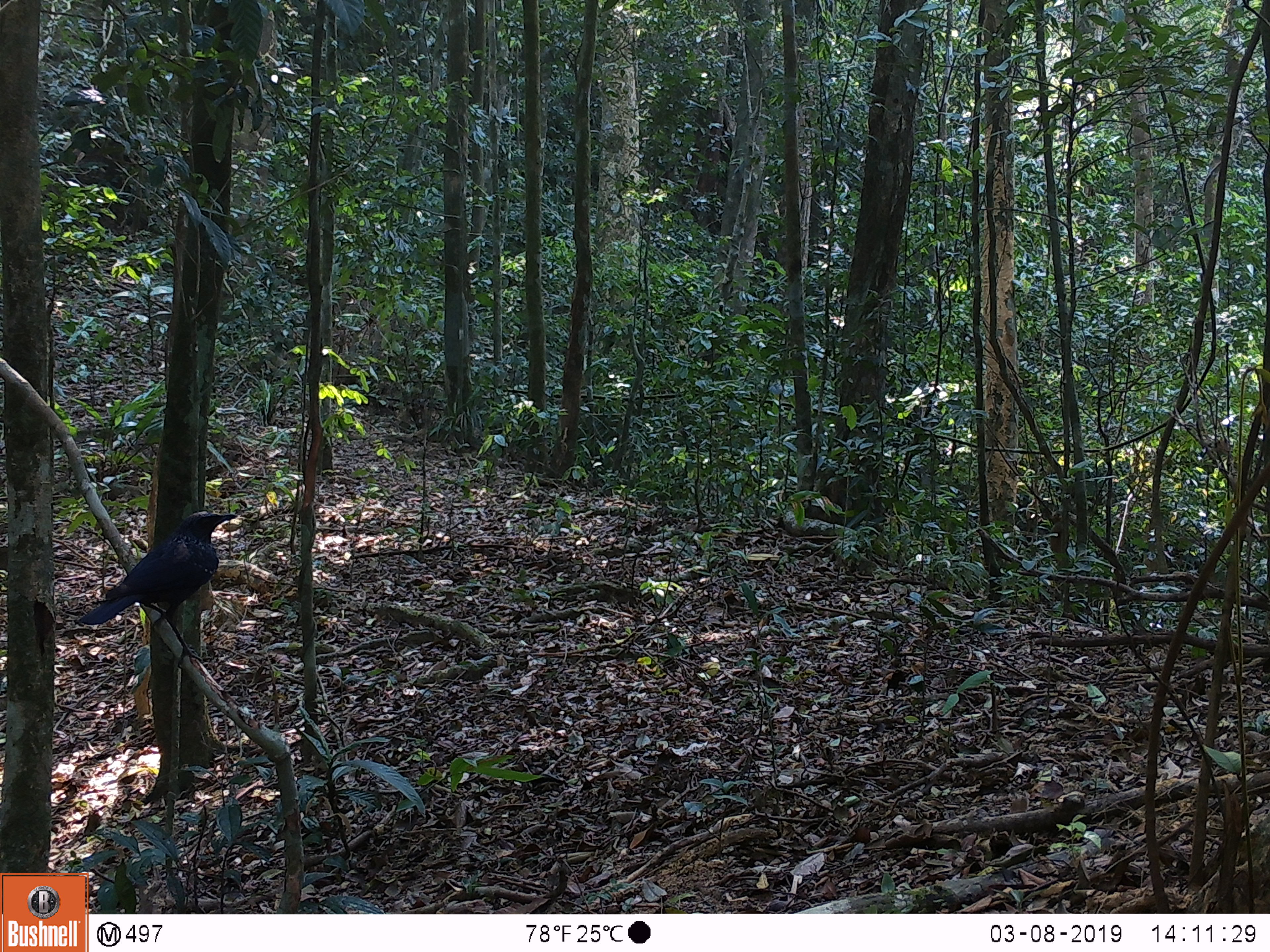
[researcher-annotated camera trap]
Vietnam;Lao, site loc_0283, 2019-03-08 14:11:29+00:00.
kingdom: Animalia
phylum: Chordata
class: Aves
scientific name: Aves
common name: bird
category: unidentified bird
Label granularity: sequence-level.